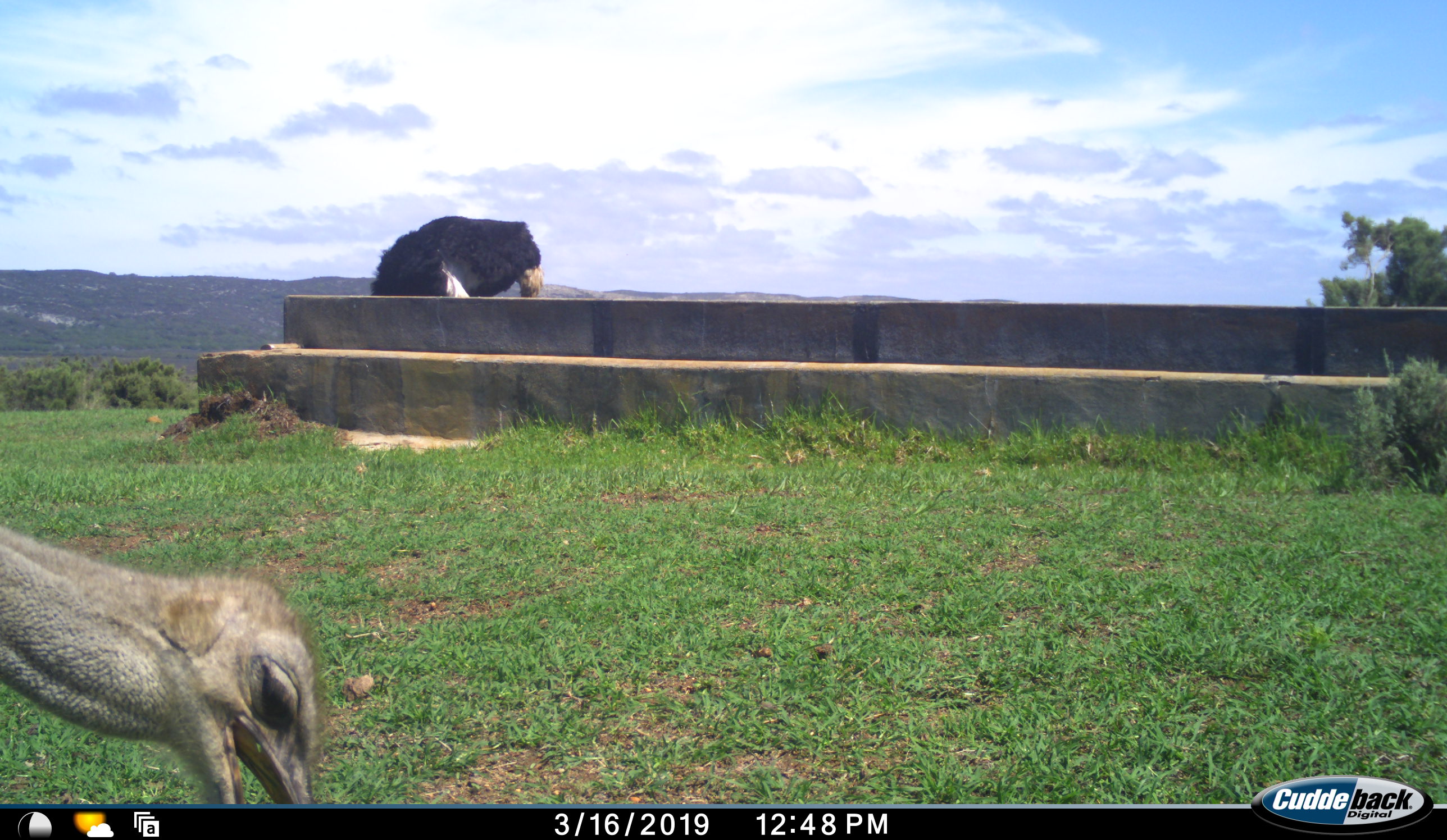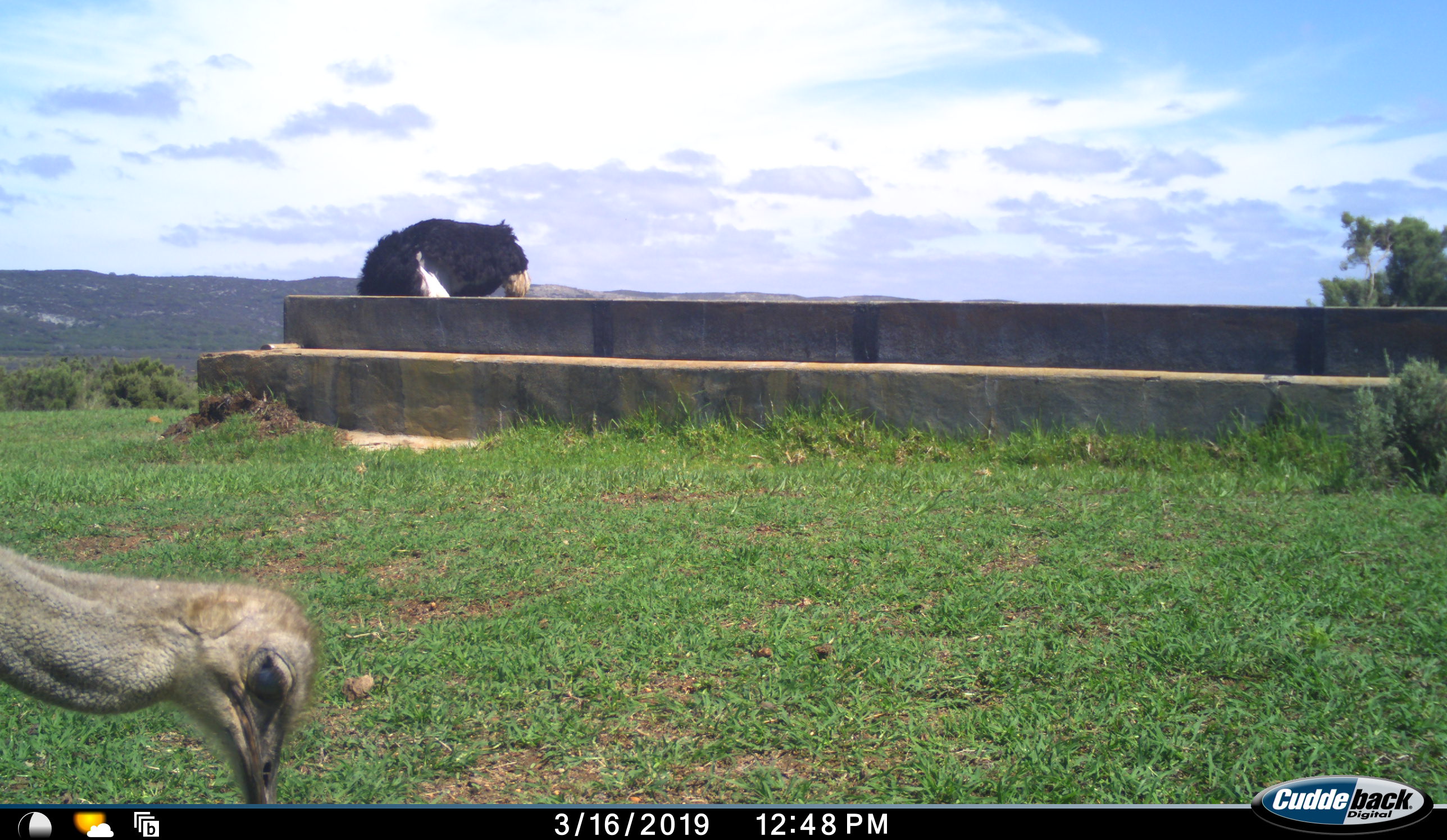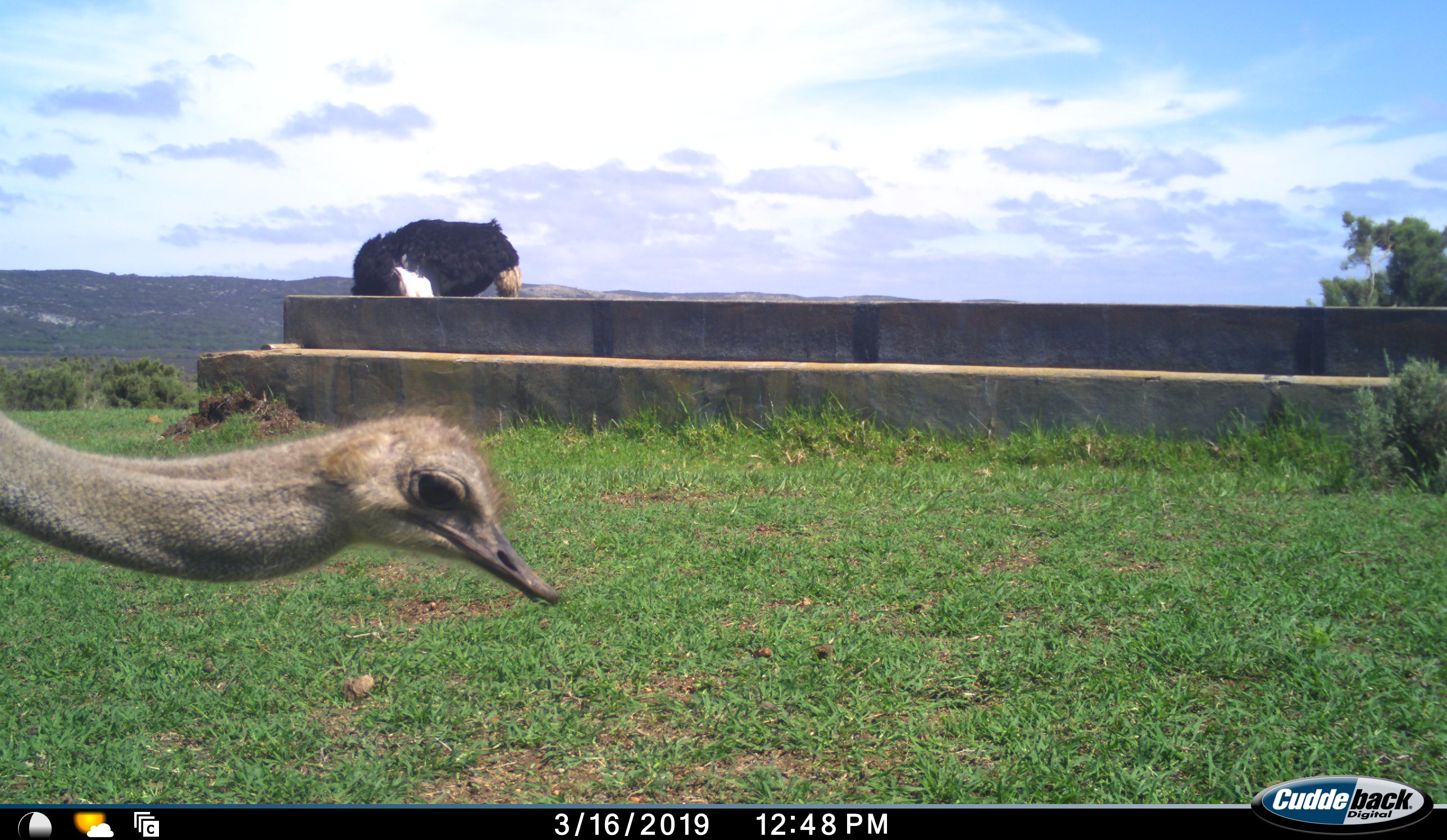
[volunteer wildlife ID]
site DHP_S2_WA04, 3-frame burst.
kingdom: Animalia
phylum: Chordata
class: Aves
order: Struthioniformes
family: Struthionidae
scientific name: Struthionidae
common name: ostrich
Ostrich (Struthionidae), count 2. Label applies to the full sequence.